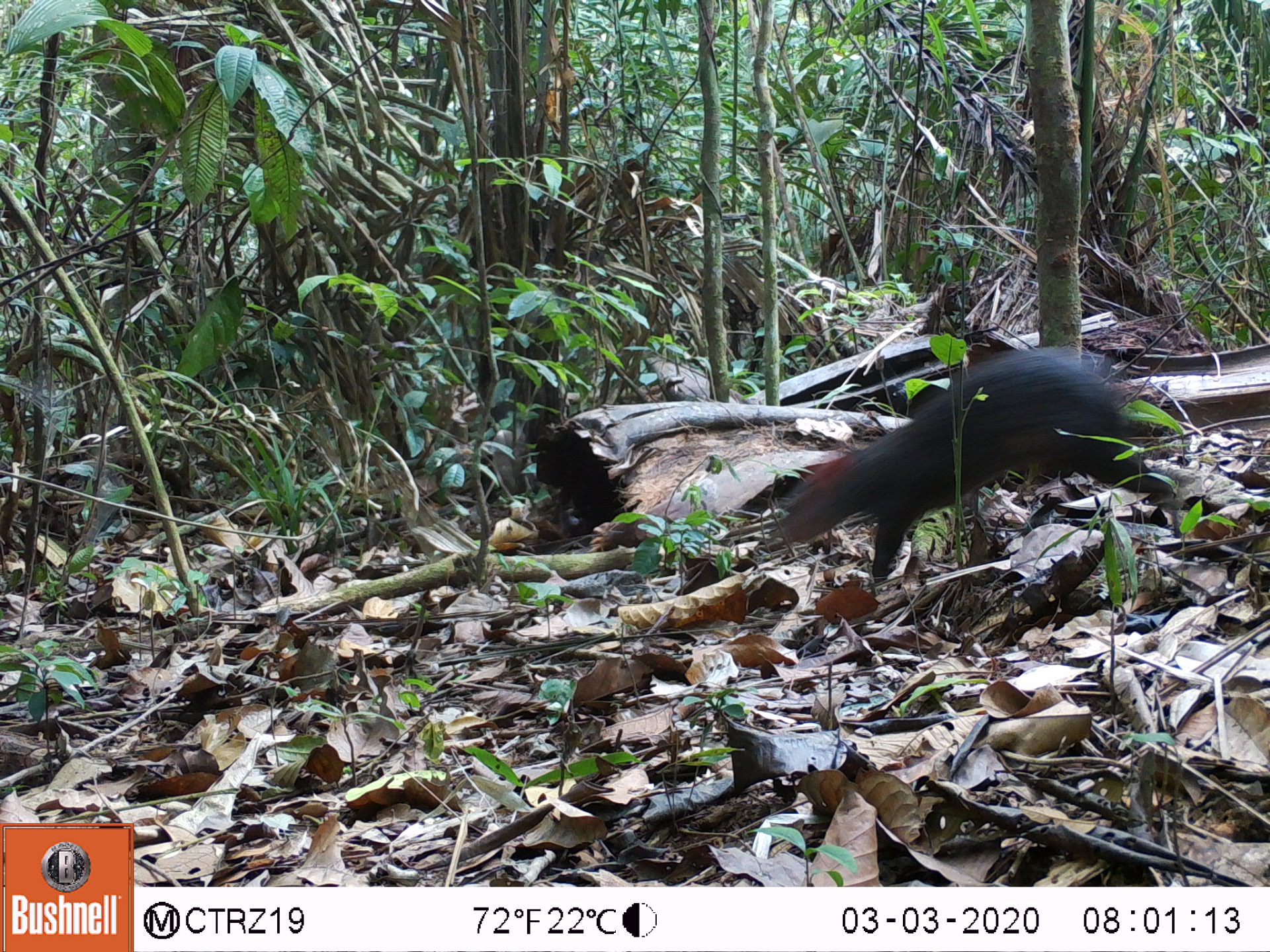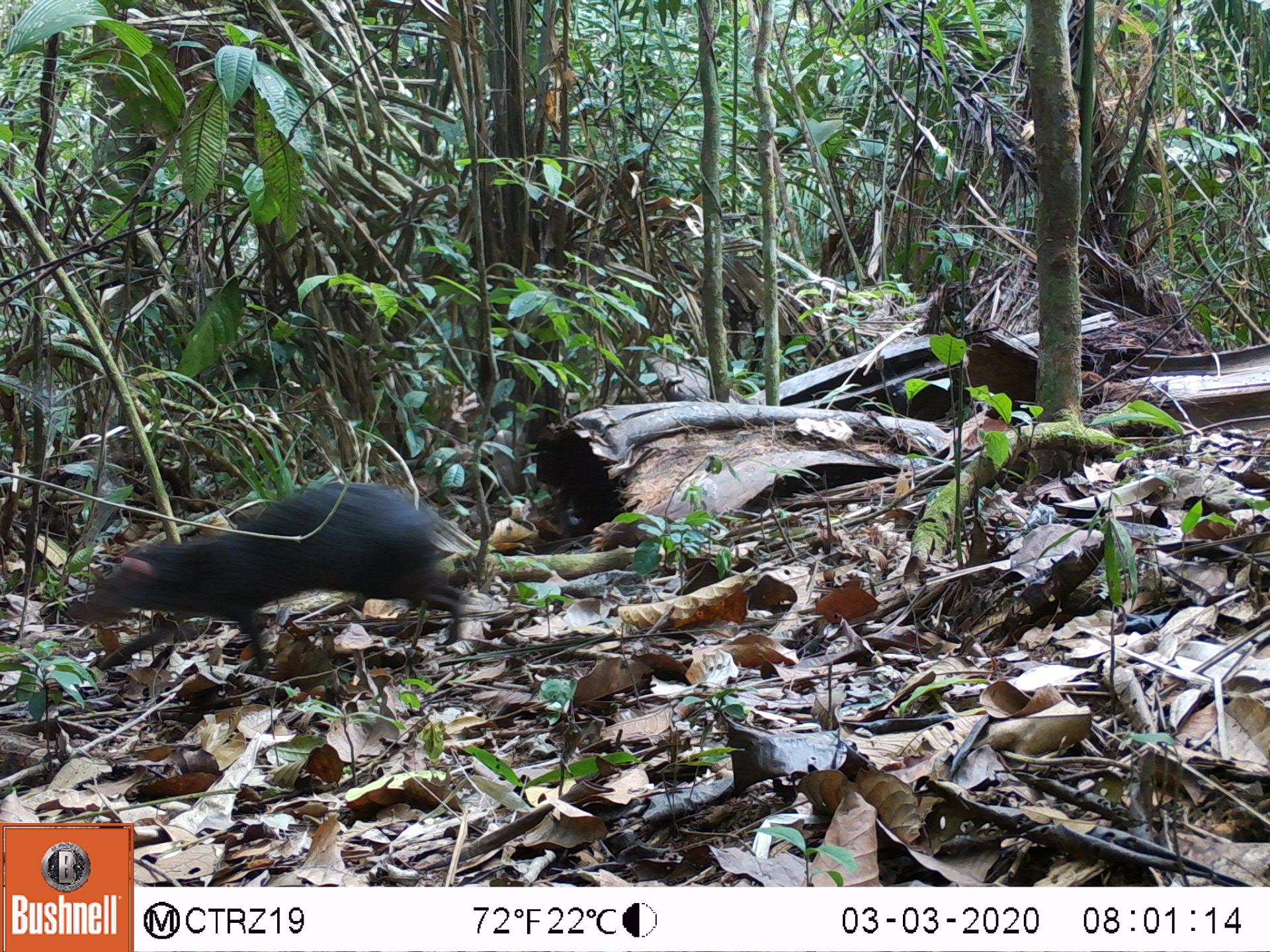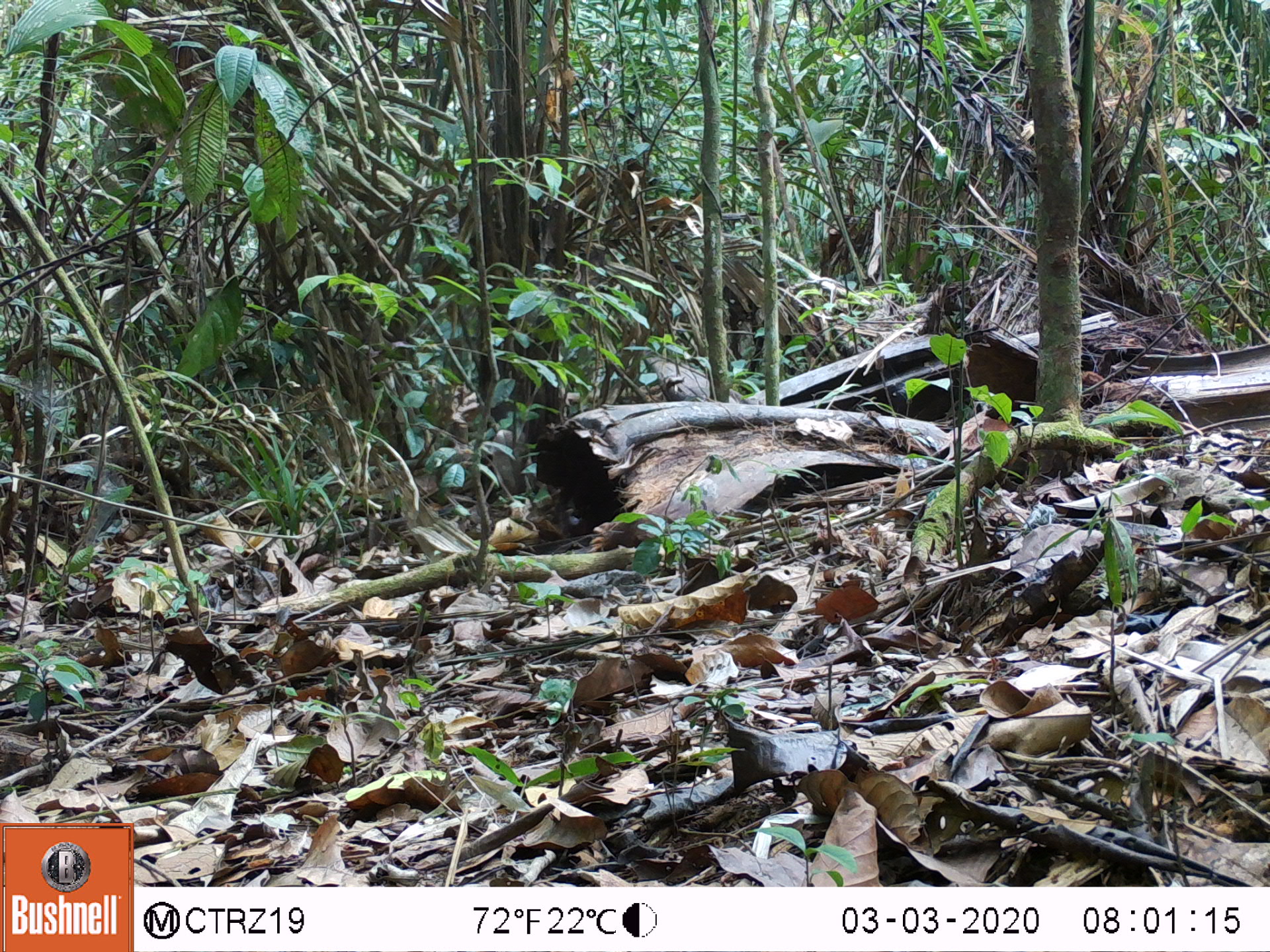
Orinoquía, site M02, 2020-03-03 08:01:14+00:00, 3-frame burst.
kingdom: Animalia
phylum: Chordata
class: Mammalia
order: Rodentia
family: Dasyproctidae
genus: Dasyprocta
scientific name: Dasyprocta fuliginosa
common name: black agouti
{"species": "black agouti (Dasyprocta fuliginosa)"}